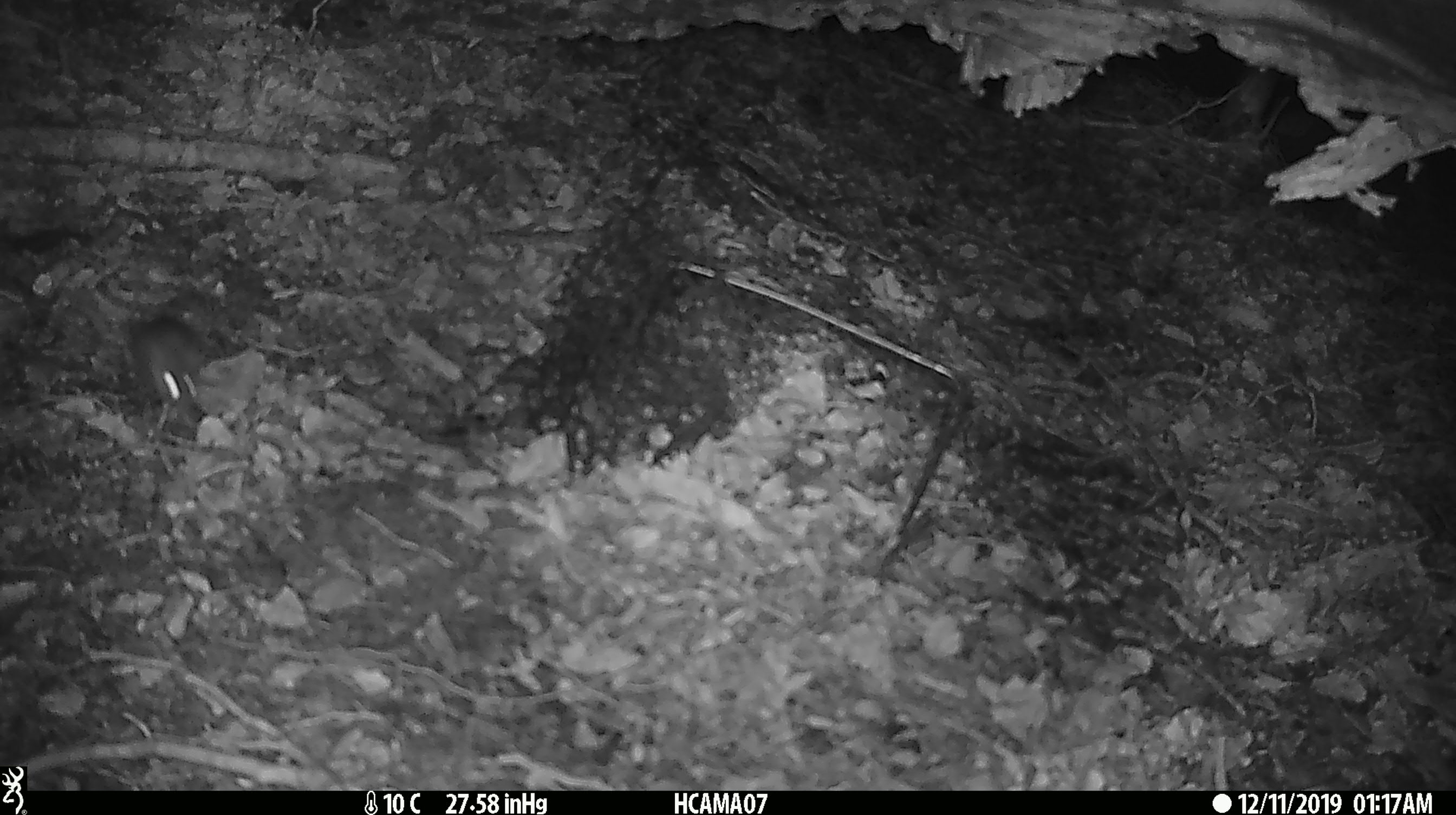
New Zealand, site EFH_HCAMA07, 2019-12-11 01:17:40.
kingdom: Animalia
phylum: Chordata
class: Mammalia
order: Rodentia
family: Muridae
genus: Mus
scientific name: Mus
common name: mouse